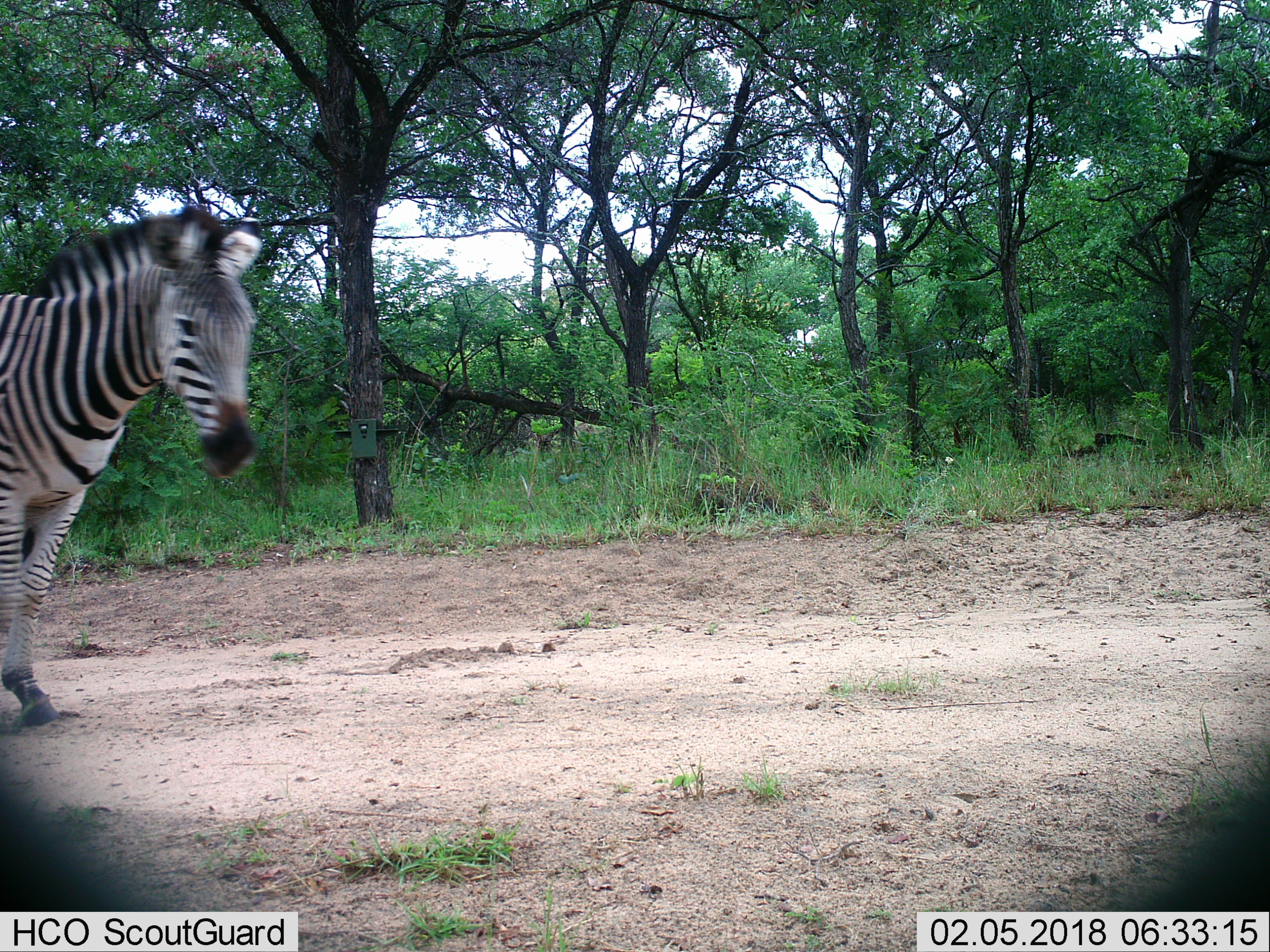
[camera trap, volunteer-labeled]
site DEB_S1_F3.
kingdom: Animalia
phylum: Chordata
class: Mammalia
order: Perissodactyla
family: Equidae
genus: Equus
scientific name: Equus quagga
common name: plains zebra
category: zebraplains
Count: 1.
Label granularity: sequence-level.